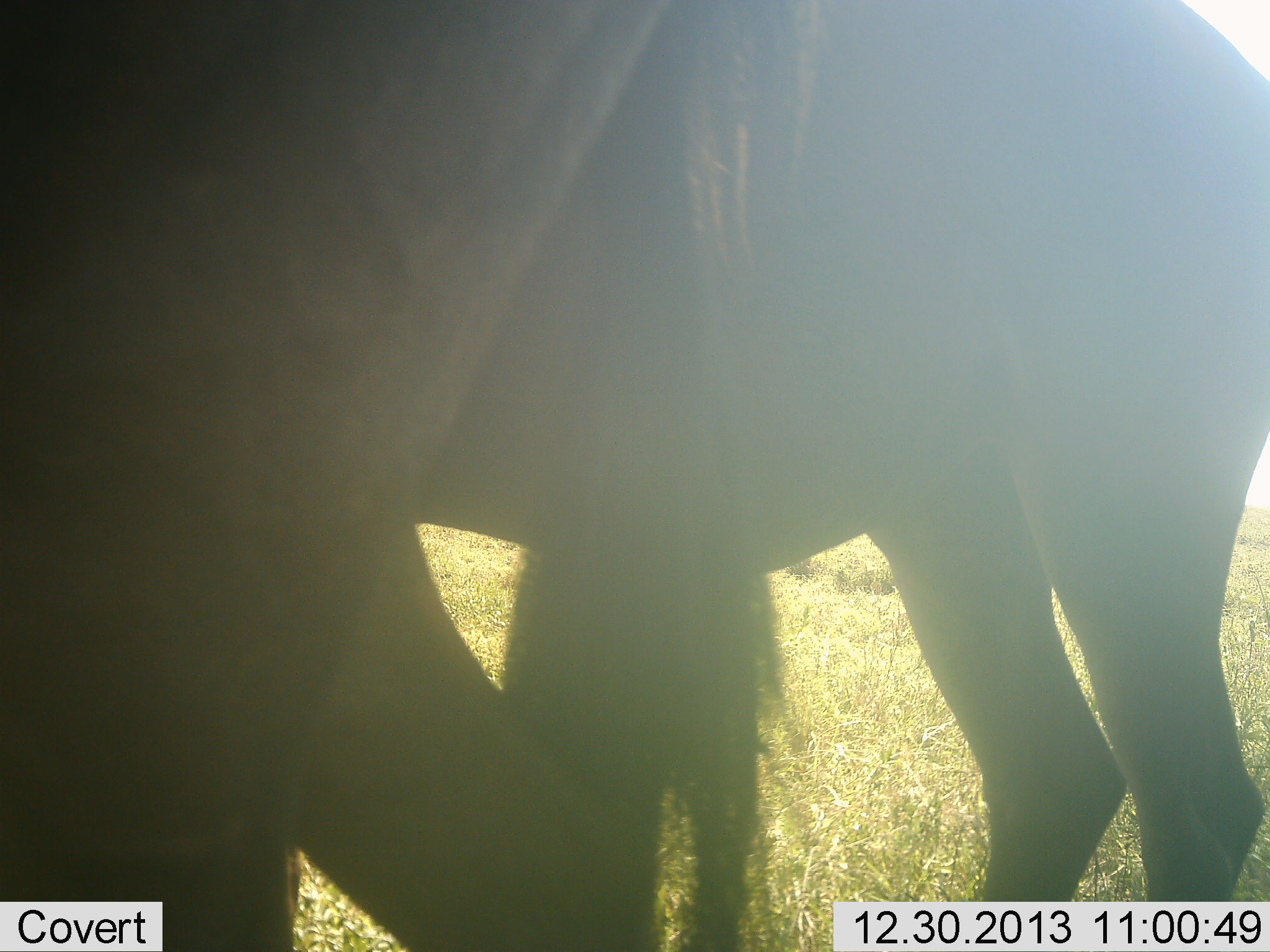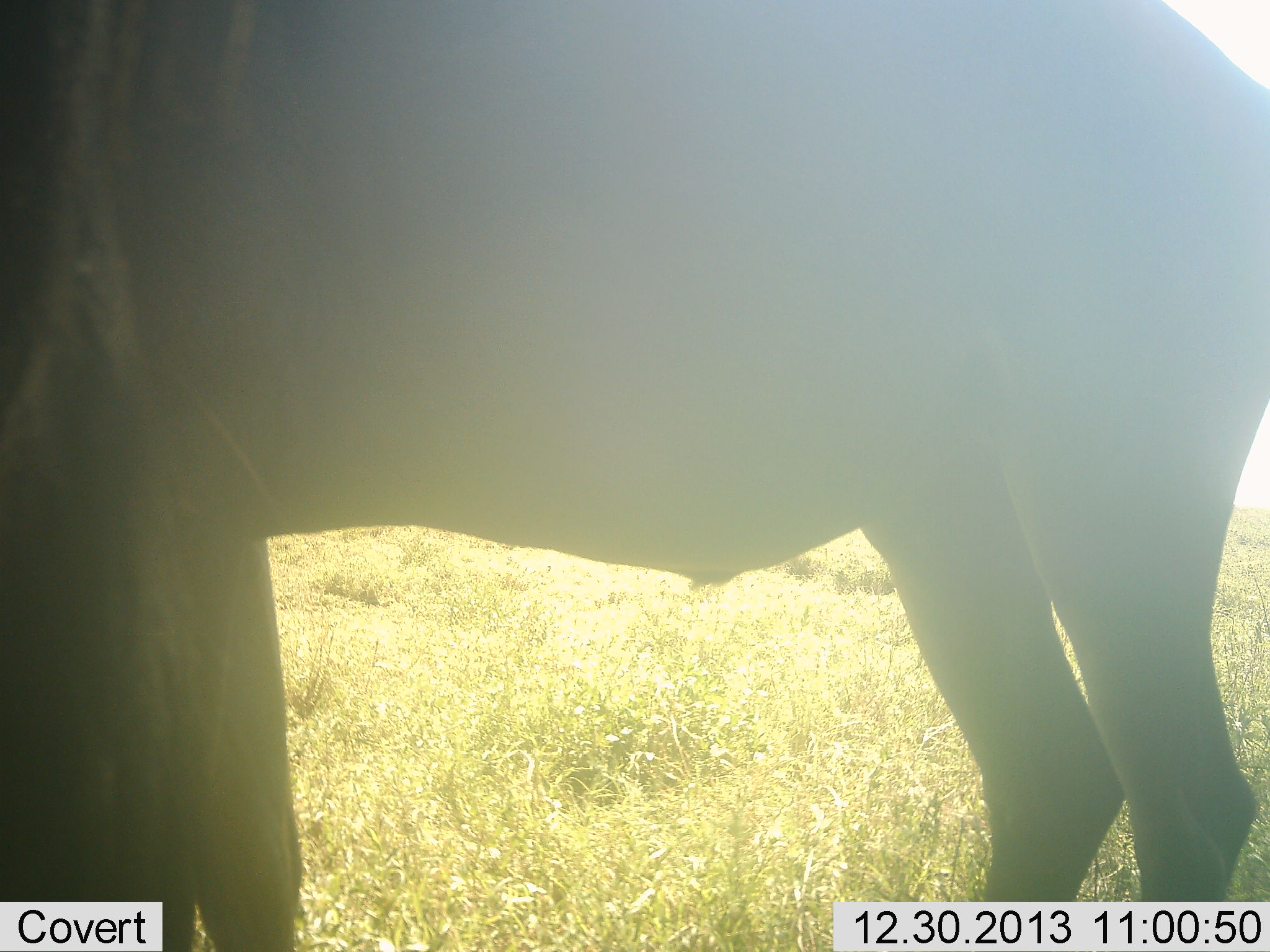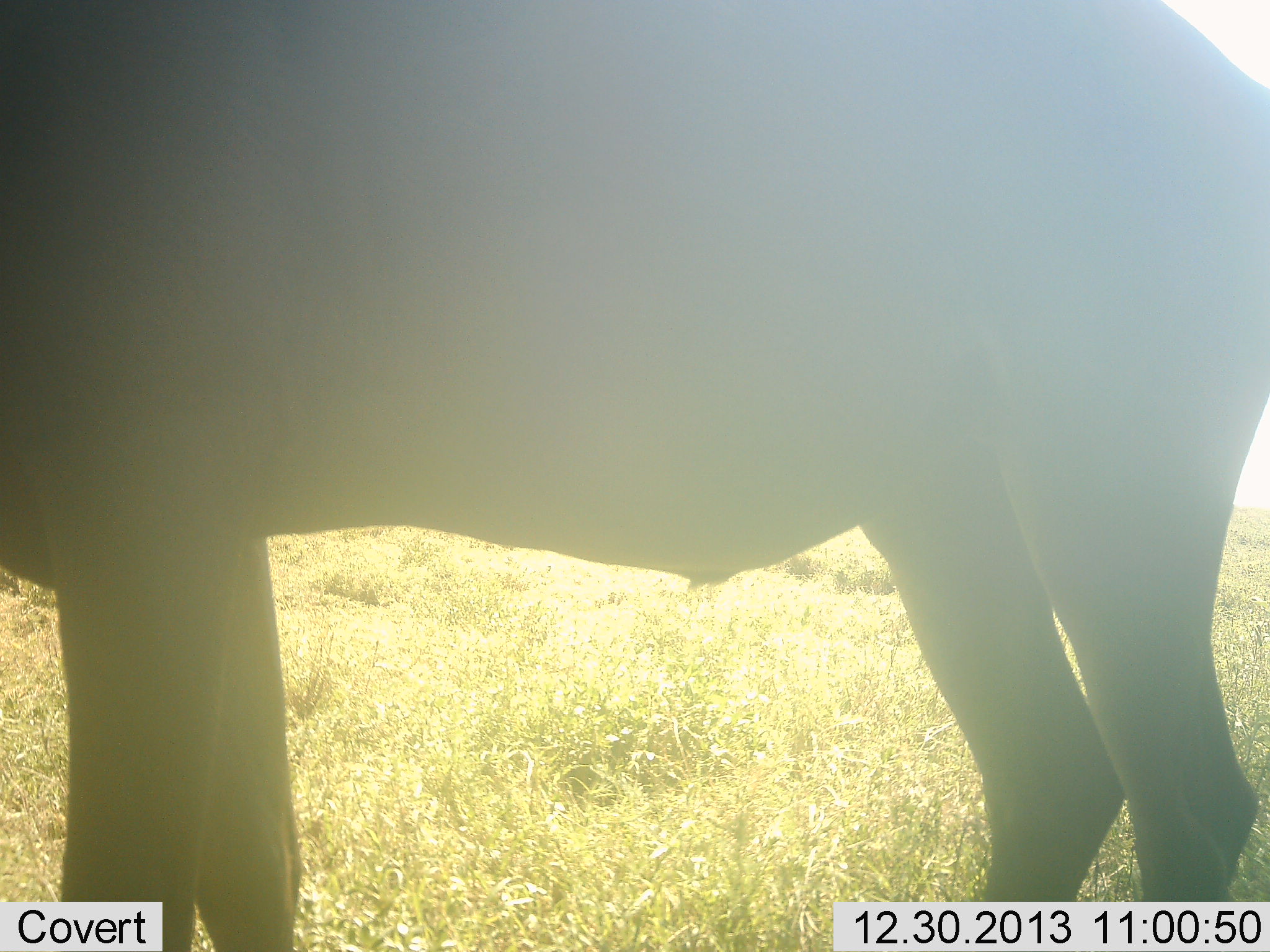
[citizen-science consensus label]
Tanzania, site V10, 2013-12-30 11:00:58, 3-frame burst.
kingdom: Animalia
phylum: Chordata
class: Mammalia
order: Artiodactyla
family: Bovidae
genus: Connochaetes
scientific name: Connochaetes taurinus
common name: blue wildebeest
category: wildebeest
Wildebeest (blue wildebeest) (Connochaetes taurinus), count 2. Behavior (volunteer vote fractions): standing 100%, resting 0%, moving 20%, interacting 0%. Young present (vote fraction): 0%. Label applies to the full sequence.